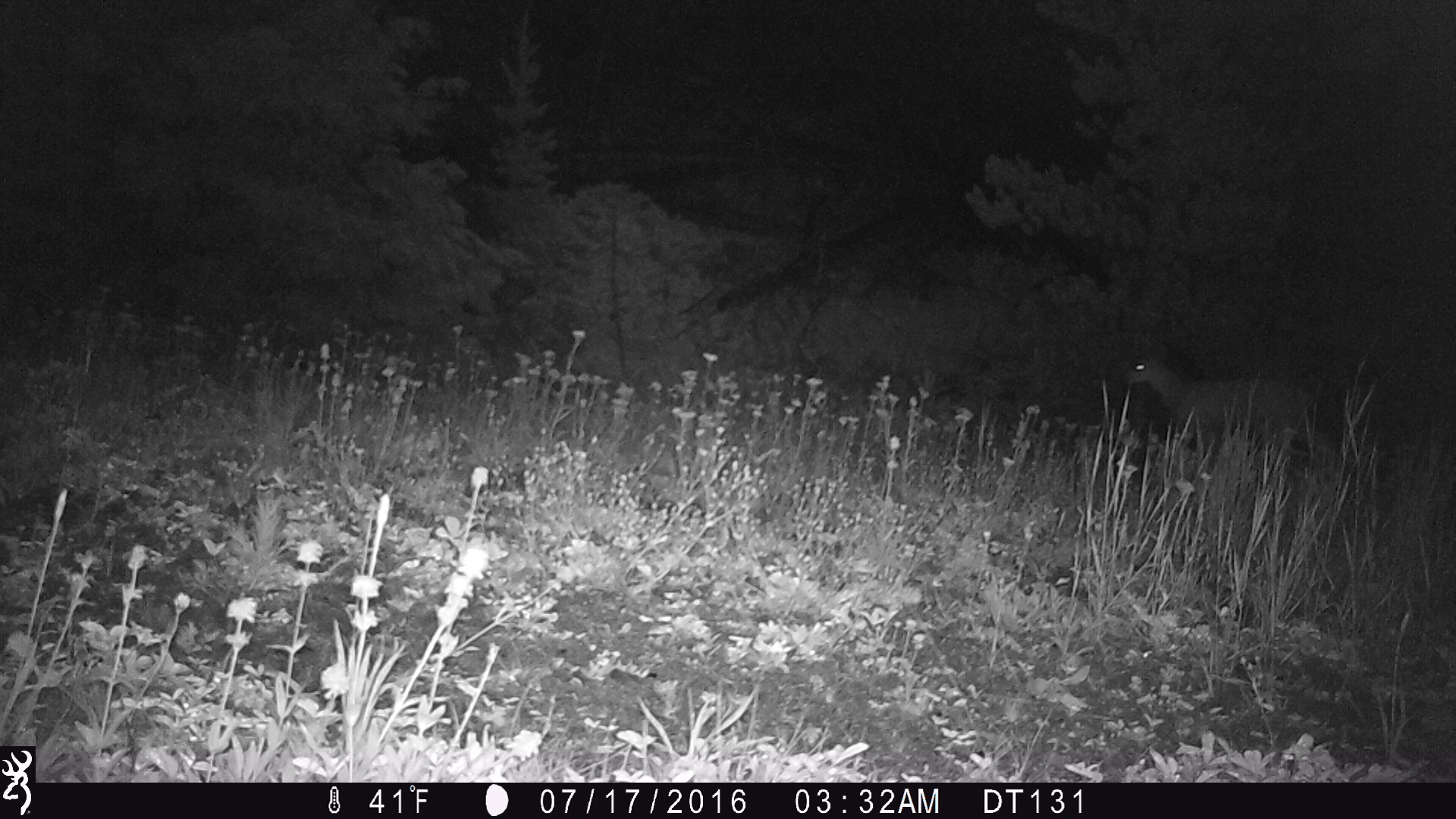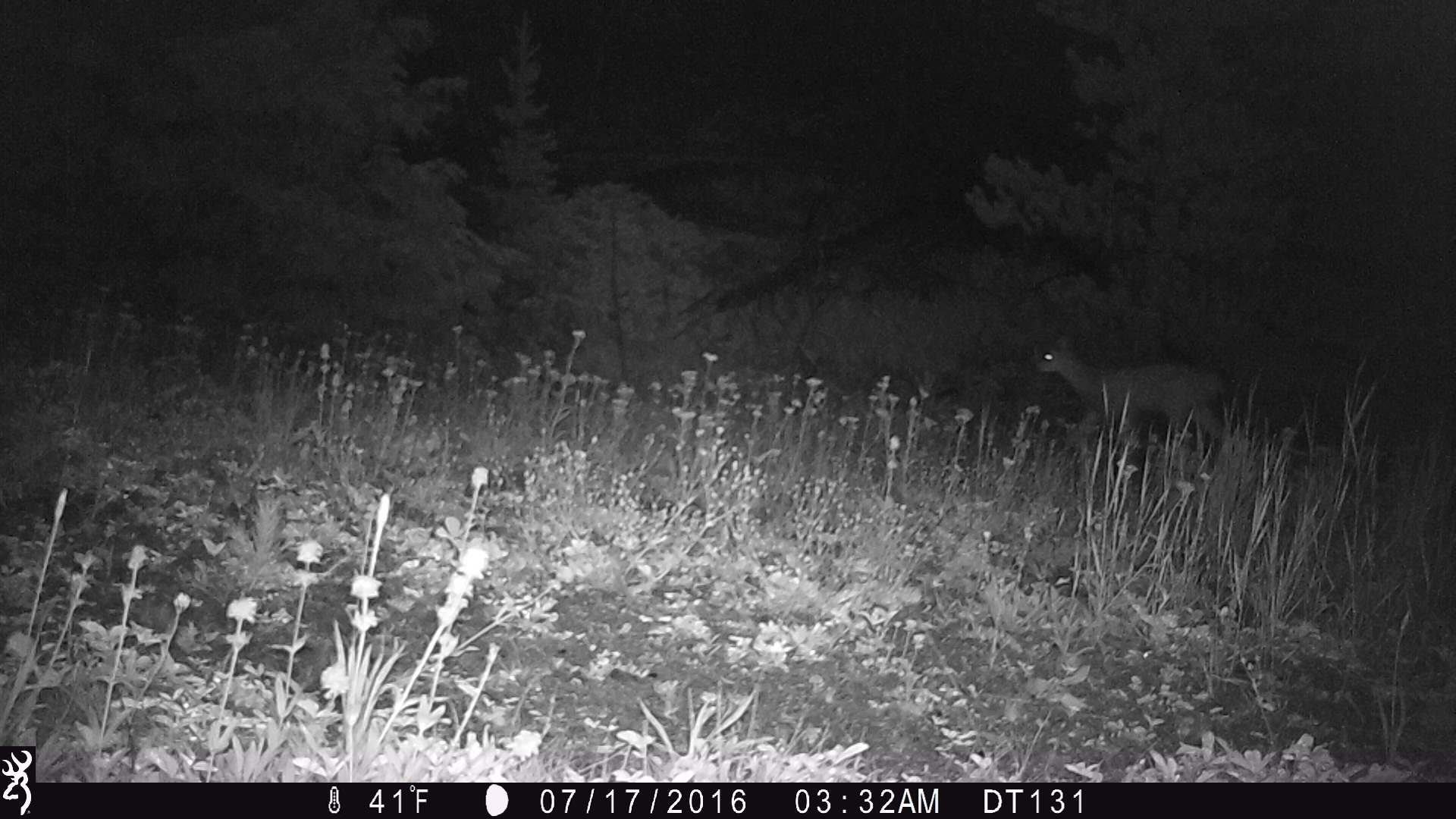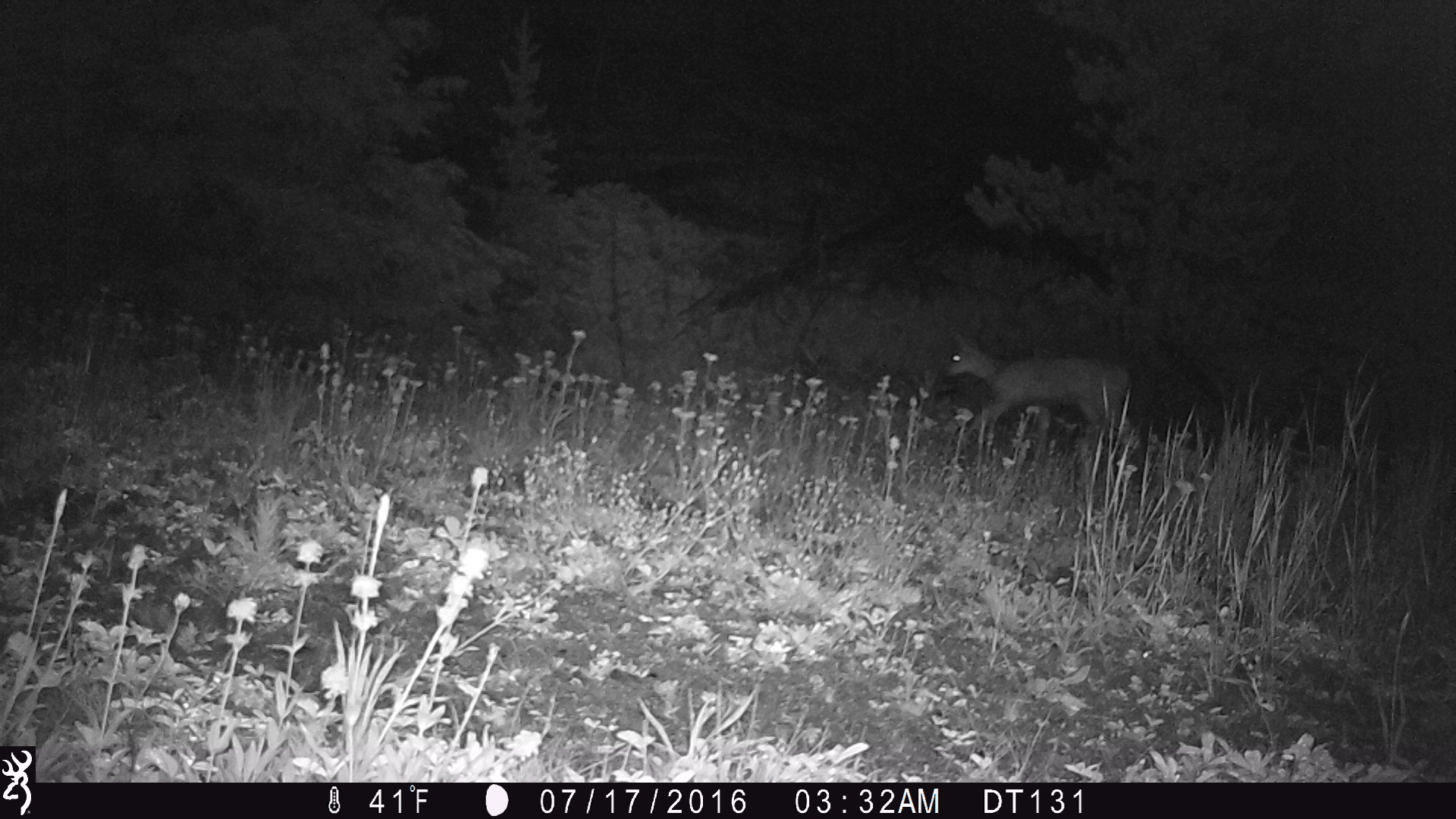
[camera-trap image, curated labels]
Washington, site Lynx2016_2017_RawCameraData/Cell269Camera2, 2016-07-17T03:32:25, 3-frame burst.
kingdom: Animalia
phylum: Chordata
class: Mammalia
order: Artiodactyla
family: Cervidae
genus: Odocoileus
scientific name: Odocoileus hemionus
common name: mule deer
Odocoileus hemionus (mule deer). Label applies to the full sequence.